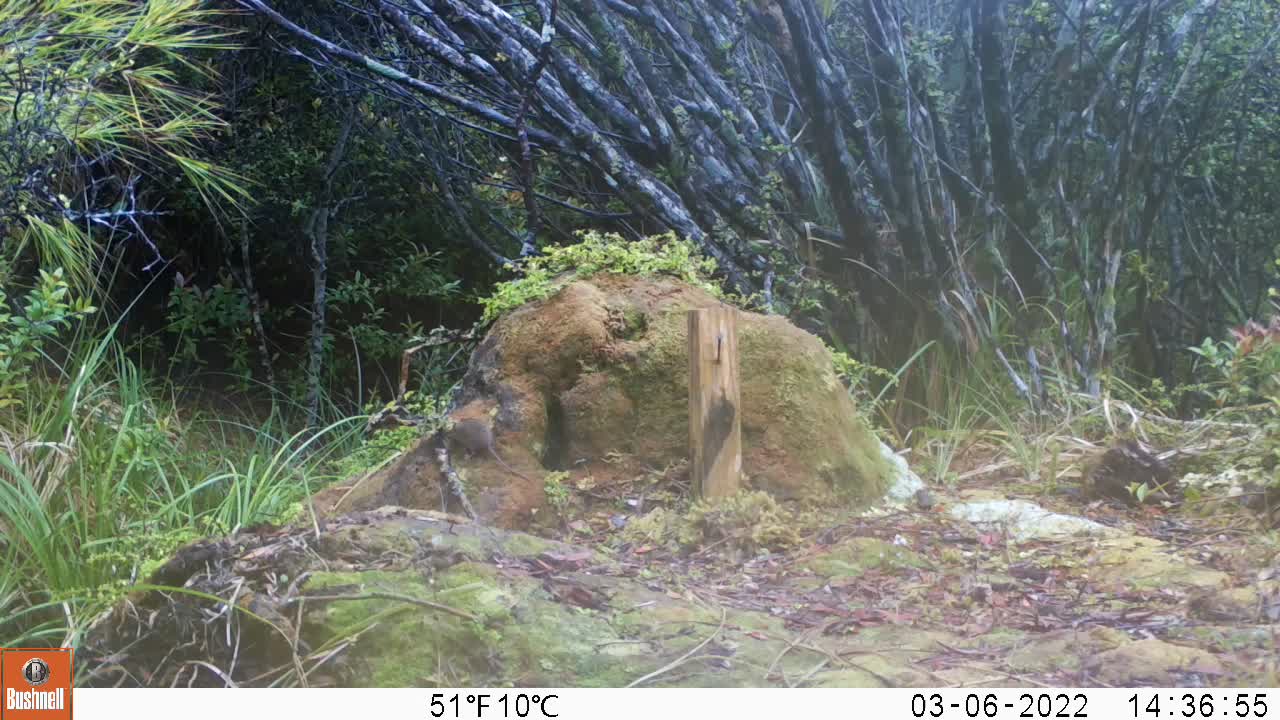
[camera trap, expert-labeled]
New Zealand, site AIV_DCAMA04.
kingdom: Animalia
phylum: Chordata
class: Mammalia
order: Rodentia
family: Muridae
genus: Mus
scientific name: Mus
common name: mouse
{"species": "mouse (Mus)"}